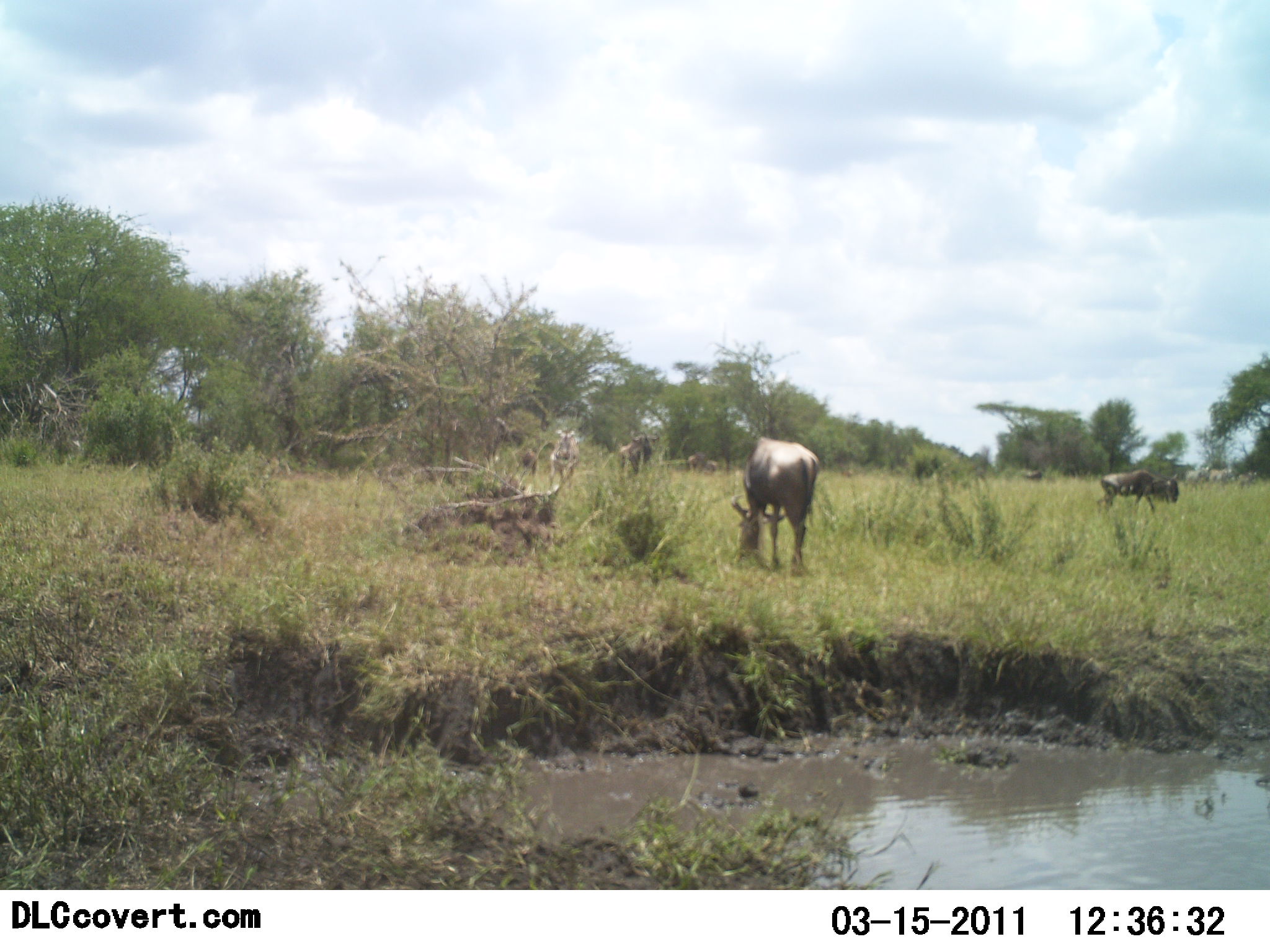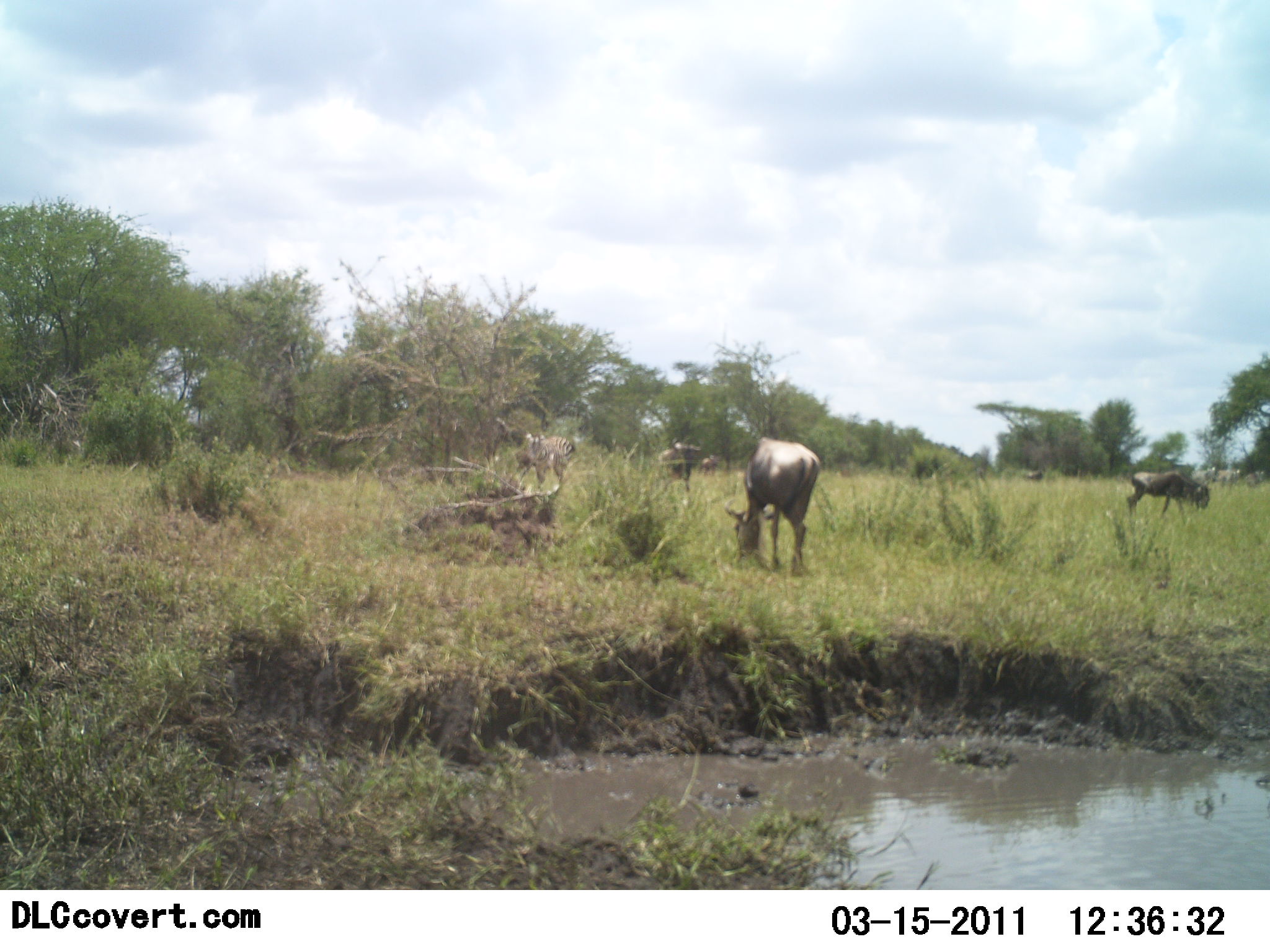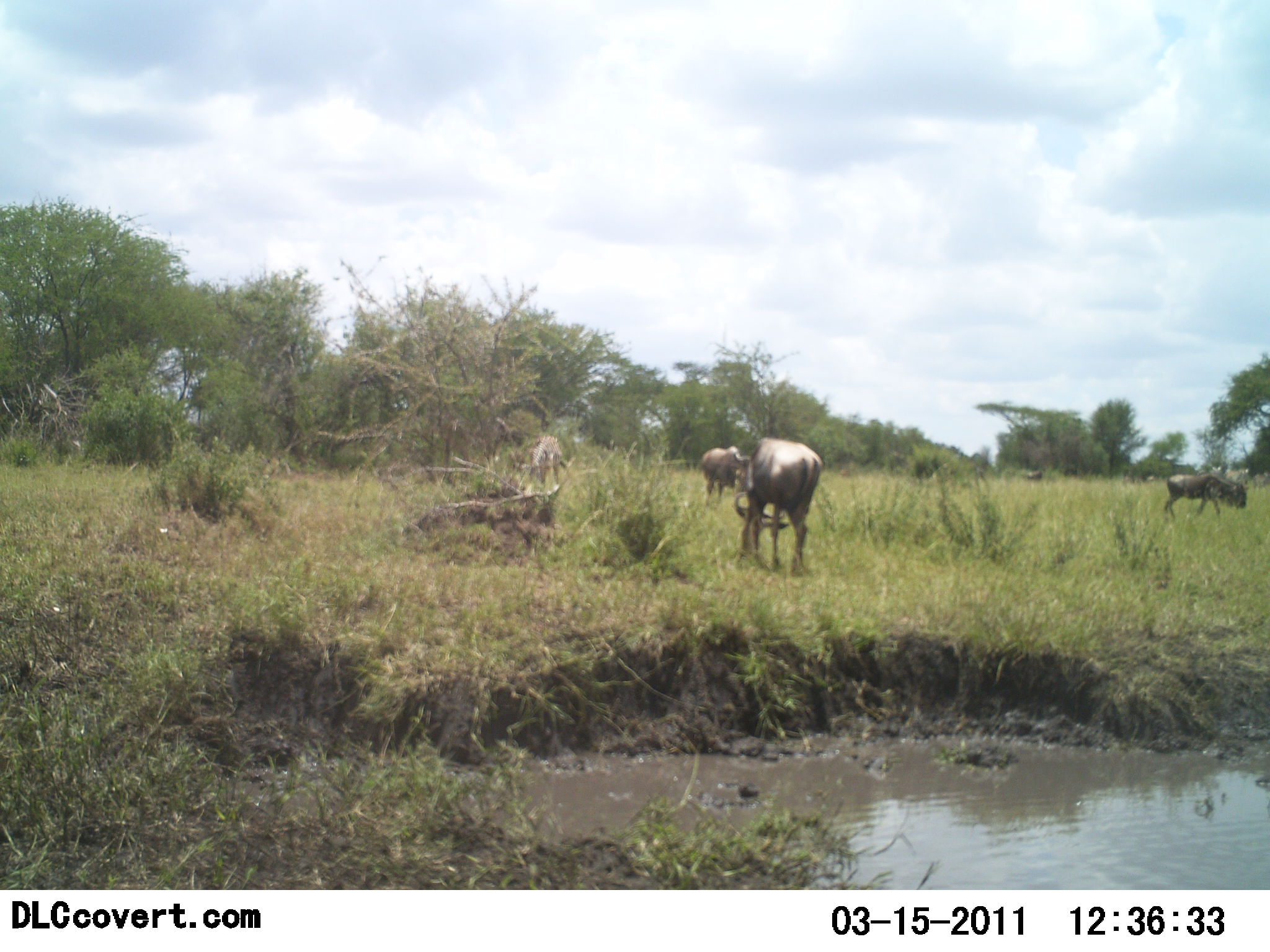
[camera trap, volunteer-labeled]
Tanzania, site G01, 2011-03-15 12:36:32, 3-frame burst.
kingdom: Animalia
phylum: Chordata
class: Mammalia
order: Artiodactyla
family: Bovidae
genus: Connochaetes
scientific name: Connochaetes taurinus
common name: blue wildebeest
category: wildebeest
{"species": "wildebeest (blue wildebeest) (Connochaetes taurinus)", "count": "4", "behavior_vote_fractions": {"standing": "38%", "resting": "0%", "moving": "62%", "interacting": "0%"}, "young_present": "0%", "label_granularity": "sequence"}